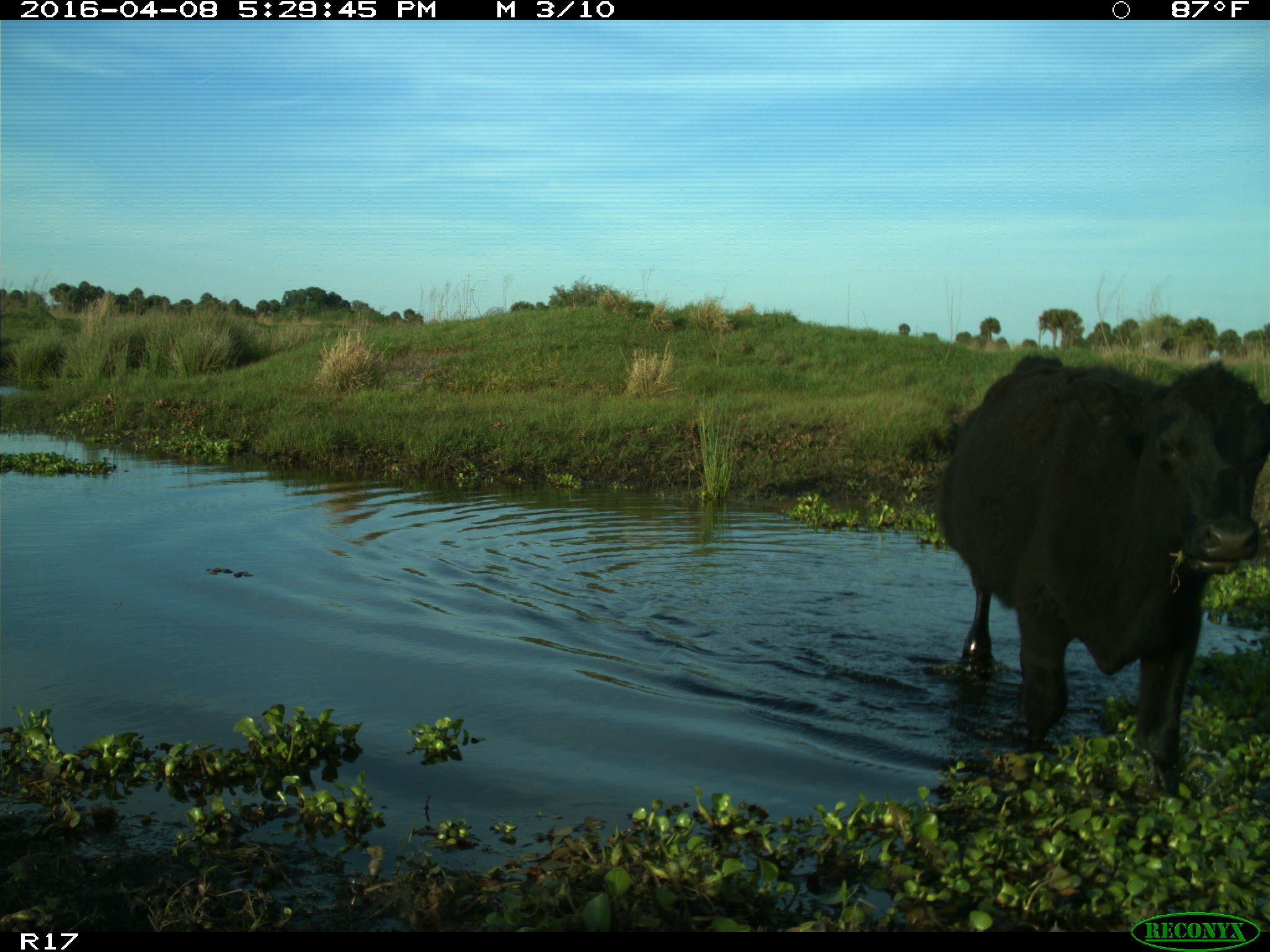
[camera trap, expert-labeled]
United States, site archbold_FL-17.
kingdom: Animalia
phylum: Chordata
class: Mammalia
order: Artiodactyla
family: Bovidae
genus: Bos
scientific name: Bos taurus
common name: domestic cow